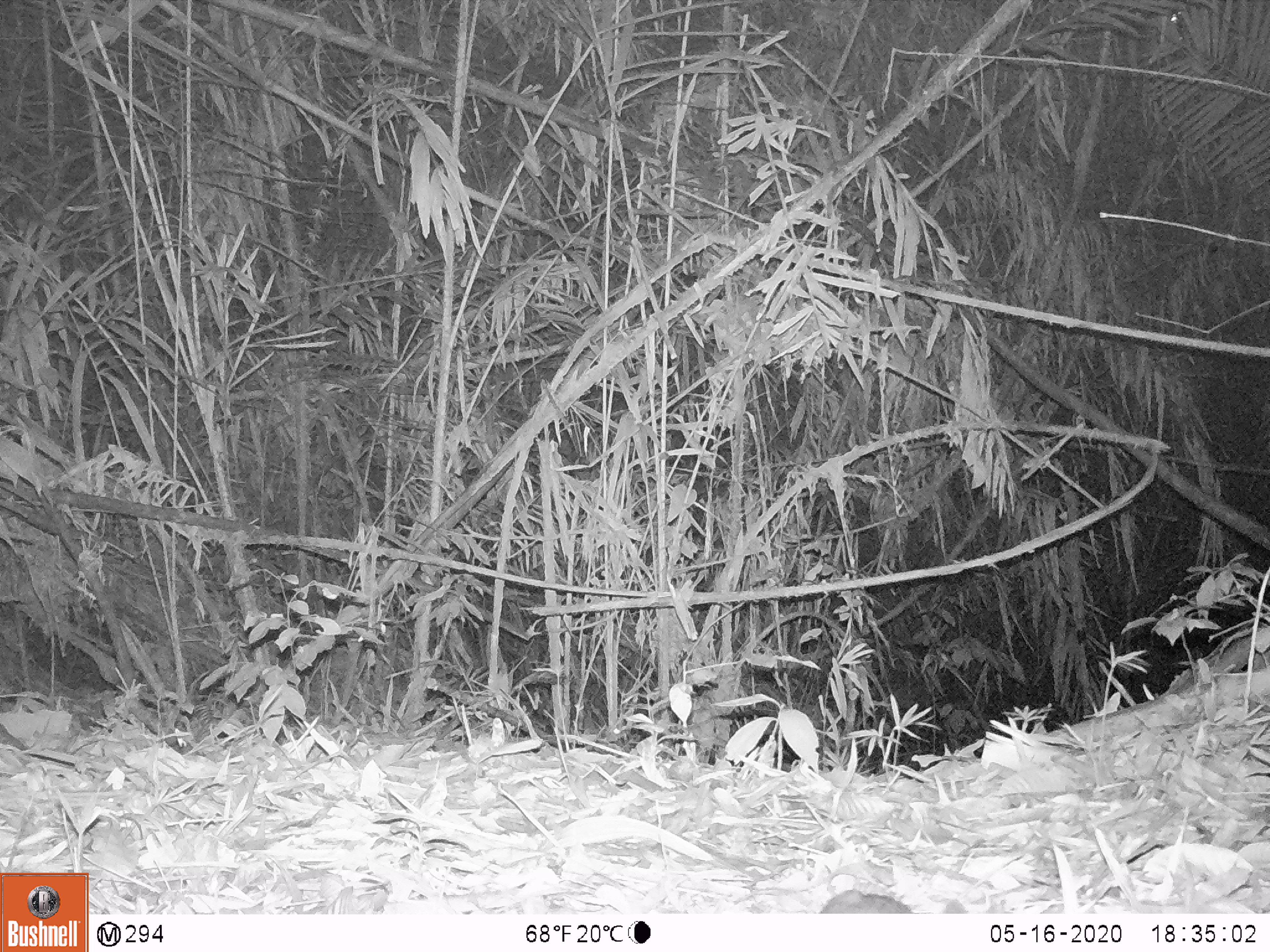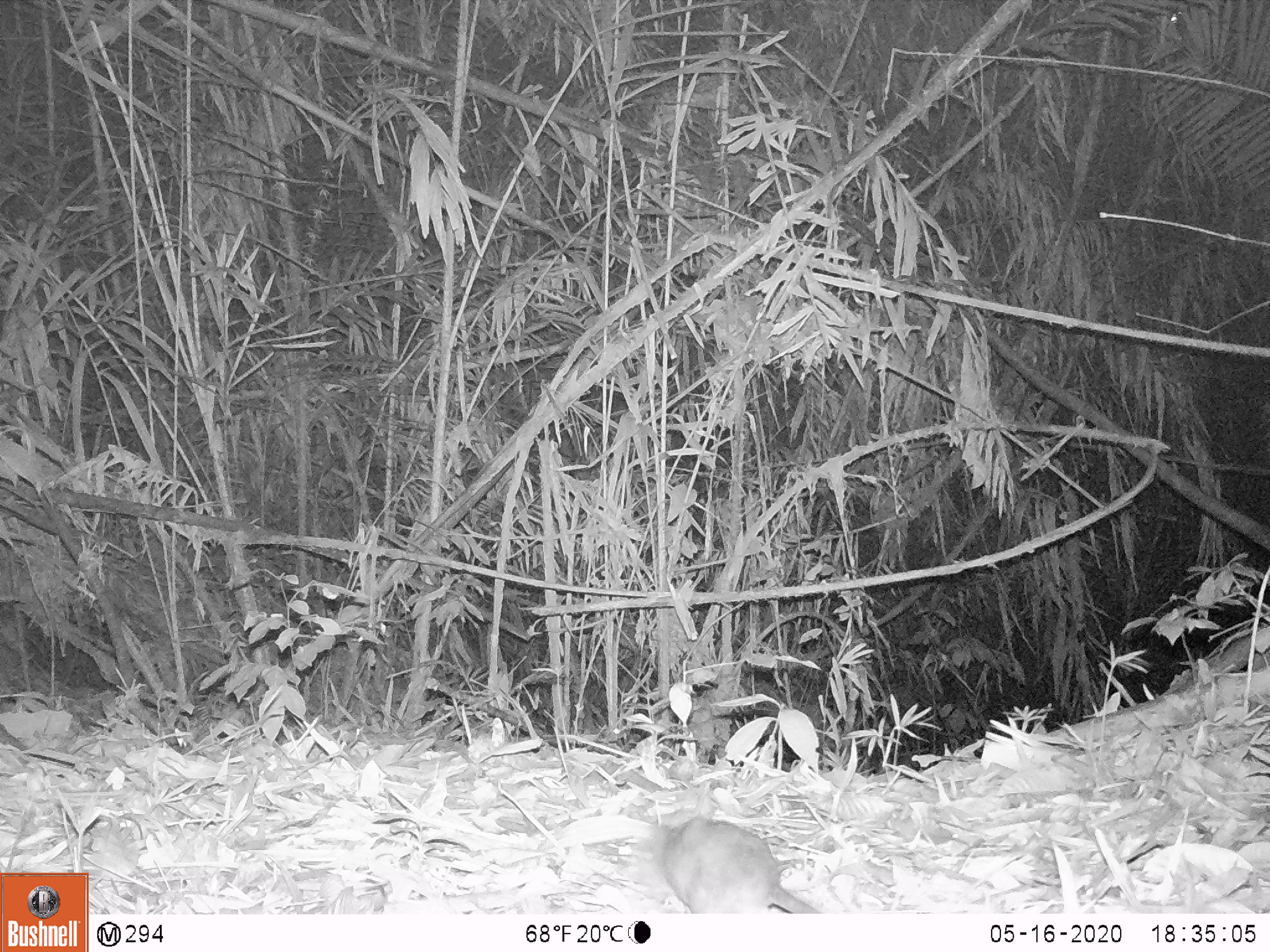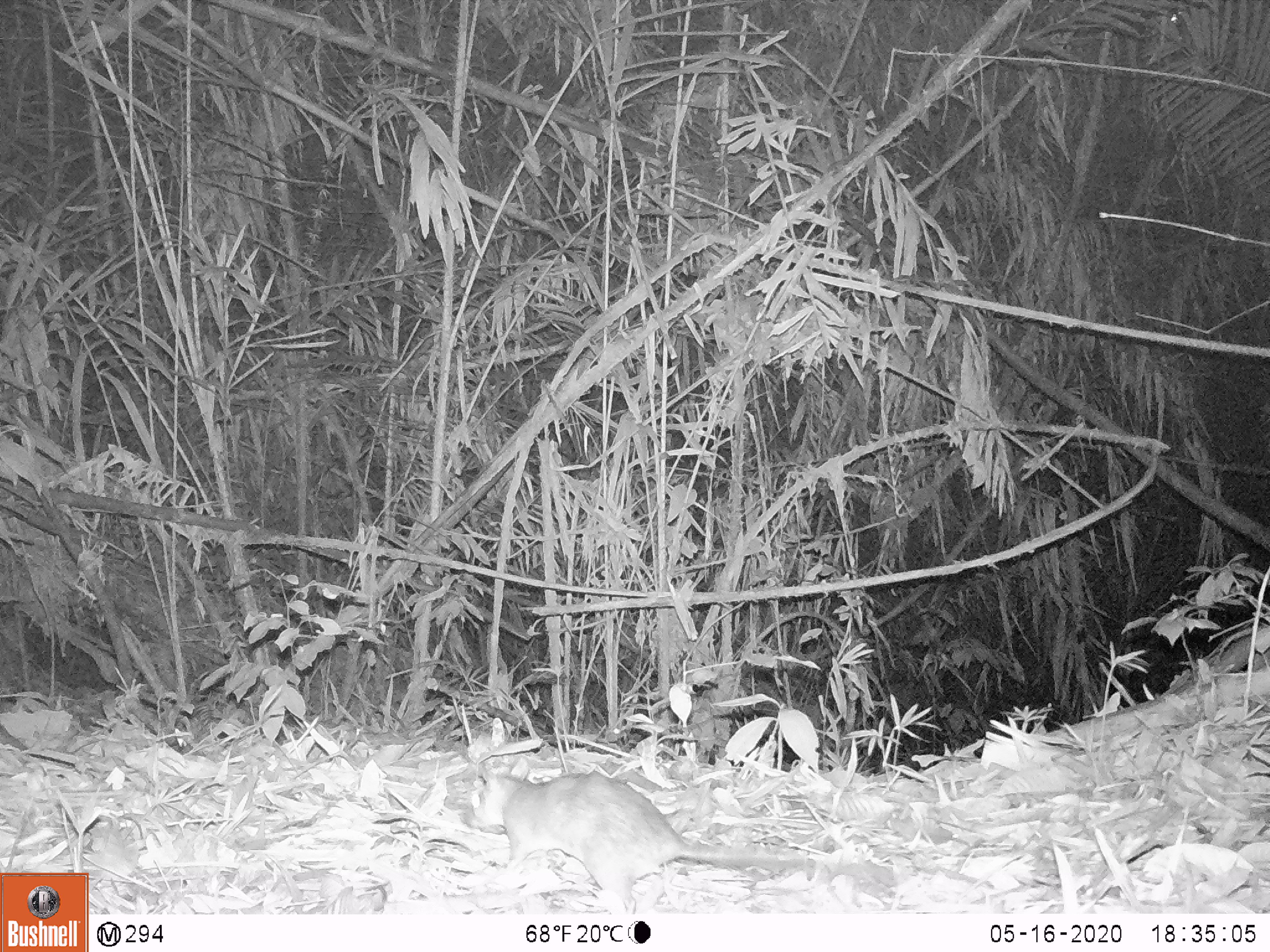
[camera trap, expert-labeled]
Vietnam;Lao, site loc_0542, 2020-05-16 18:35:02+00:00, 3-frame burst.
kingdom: Animalia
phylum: Chordata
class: Mammalia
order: Rodentia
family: Muridae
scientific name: Muridae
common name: old-world mice and rats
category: unidentified murid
Unidentified murid (old-world mice and rats) (Muridae). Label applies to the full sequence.